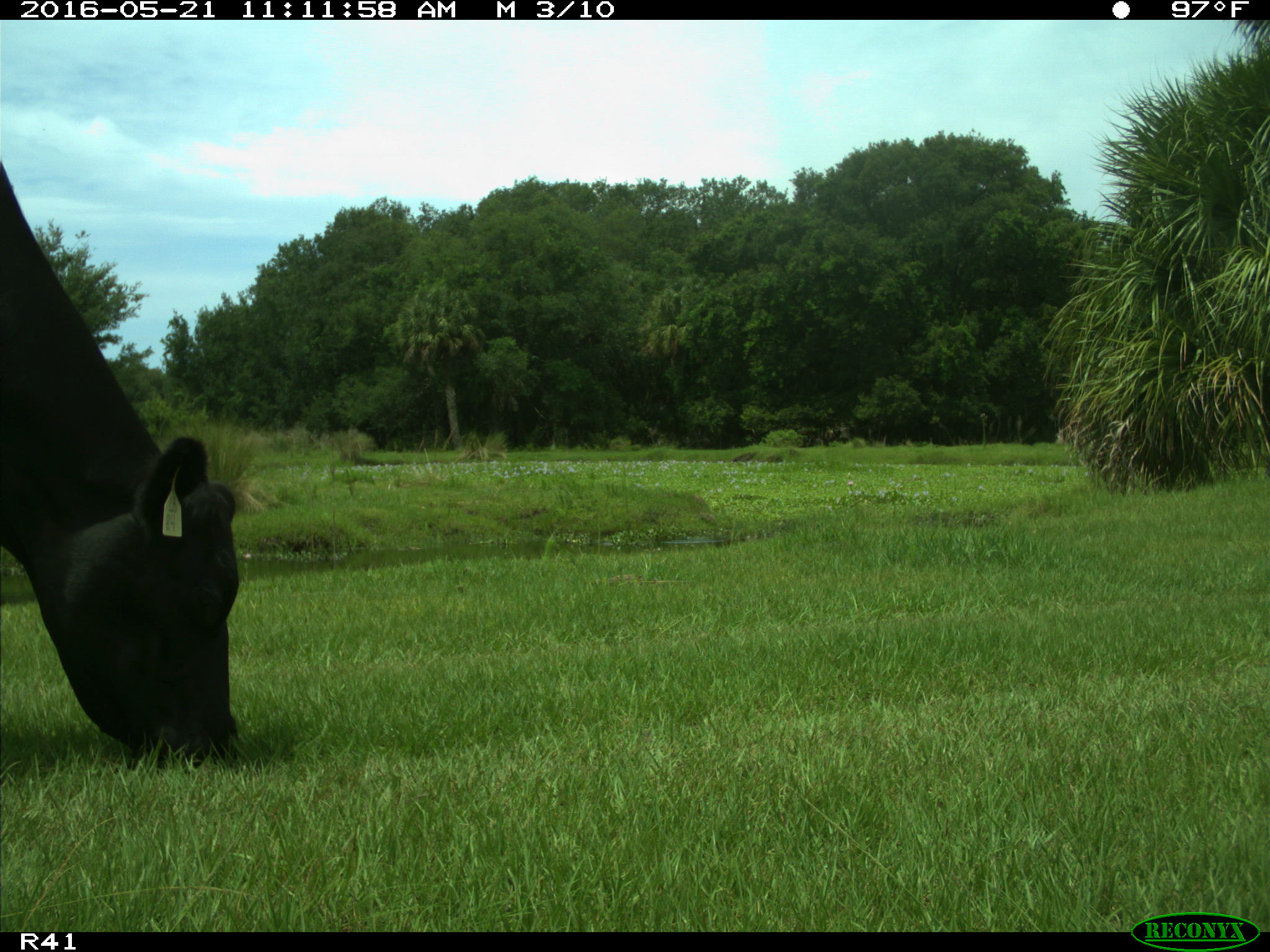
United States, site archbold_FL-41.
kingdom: Animalia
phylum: Chordata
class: Mammalia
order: Artiodactyla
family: Bovidae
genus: Bos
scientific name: Bos taurus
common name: domestic cow